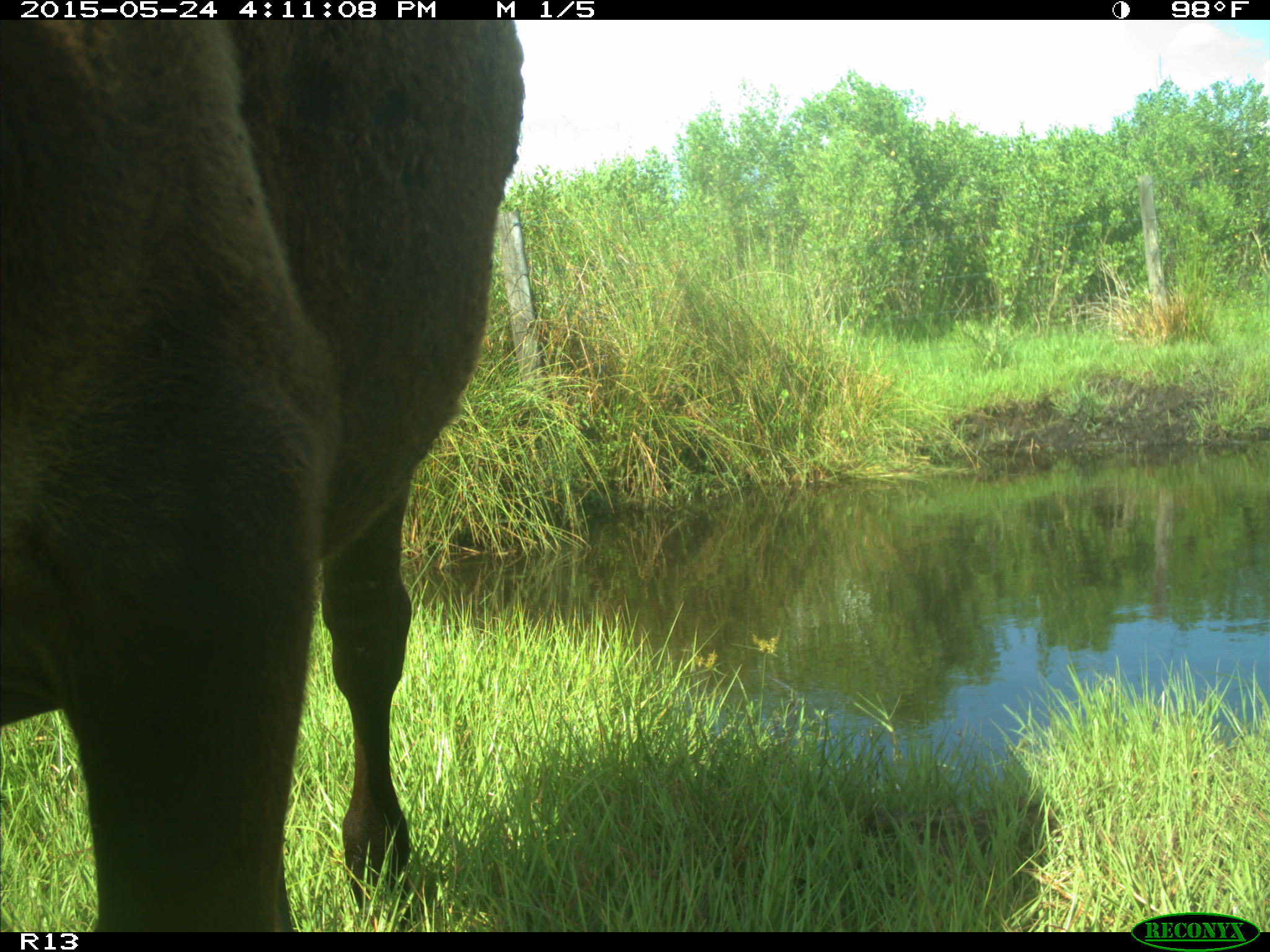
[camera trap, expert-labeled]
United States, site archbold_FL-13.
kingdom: Animalia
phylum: Chordata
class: Mammalia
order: Artiodactyla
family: Bovidae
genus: Bos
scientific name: Bos taurus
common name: domestic cow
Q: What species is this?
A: Bos taurus (domestic cow).